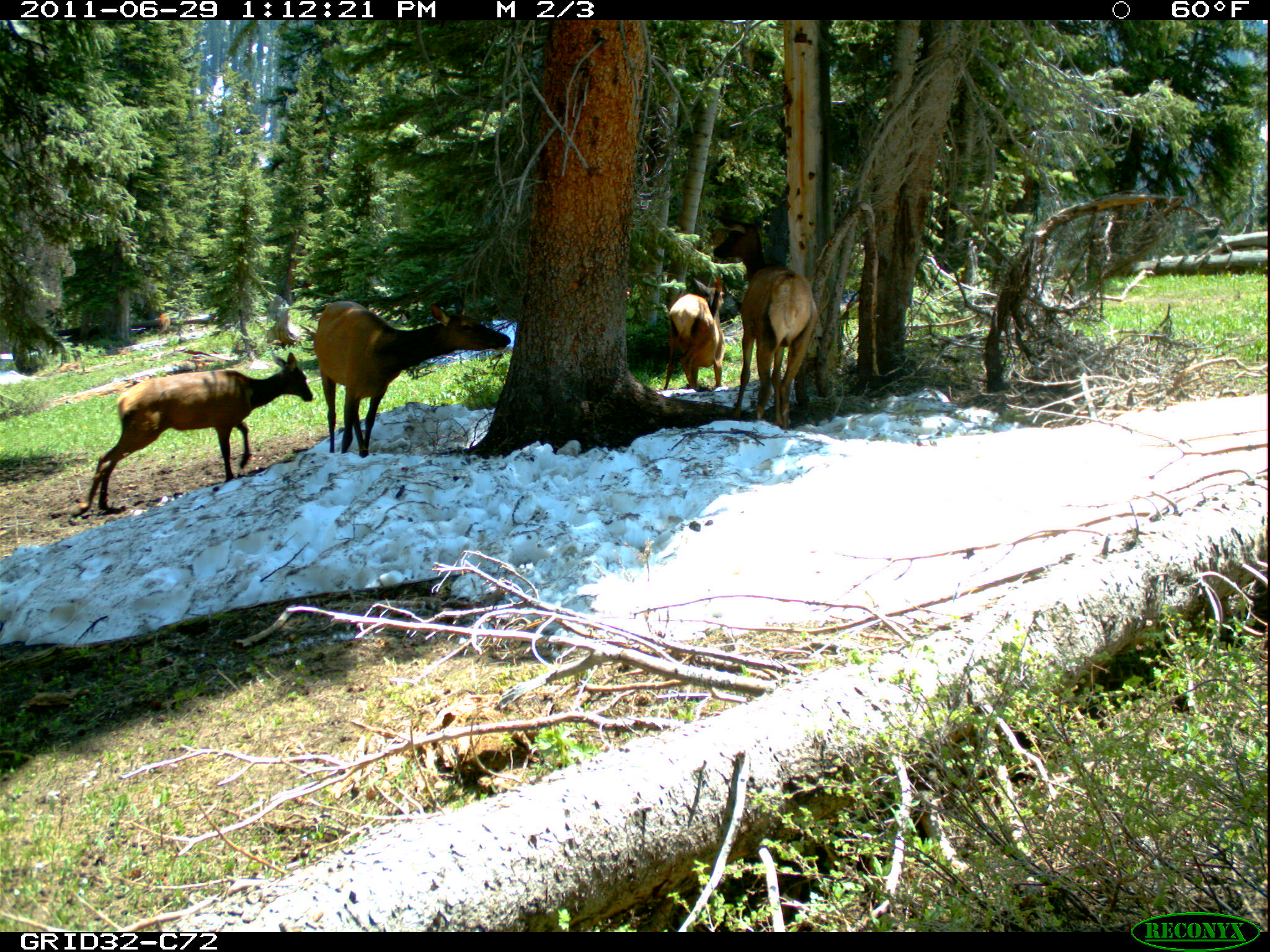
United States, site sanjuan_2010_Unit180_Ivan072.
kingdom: Animalia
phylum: Chordata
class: Mammalia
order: Artiodactyla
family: Cervidae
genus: Cervus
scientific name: Cervus elaphus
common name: red deer